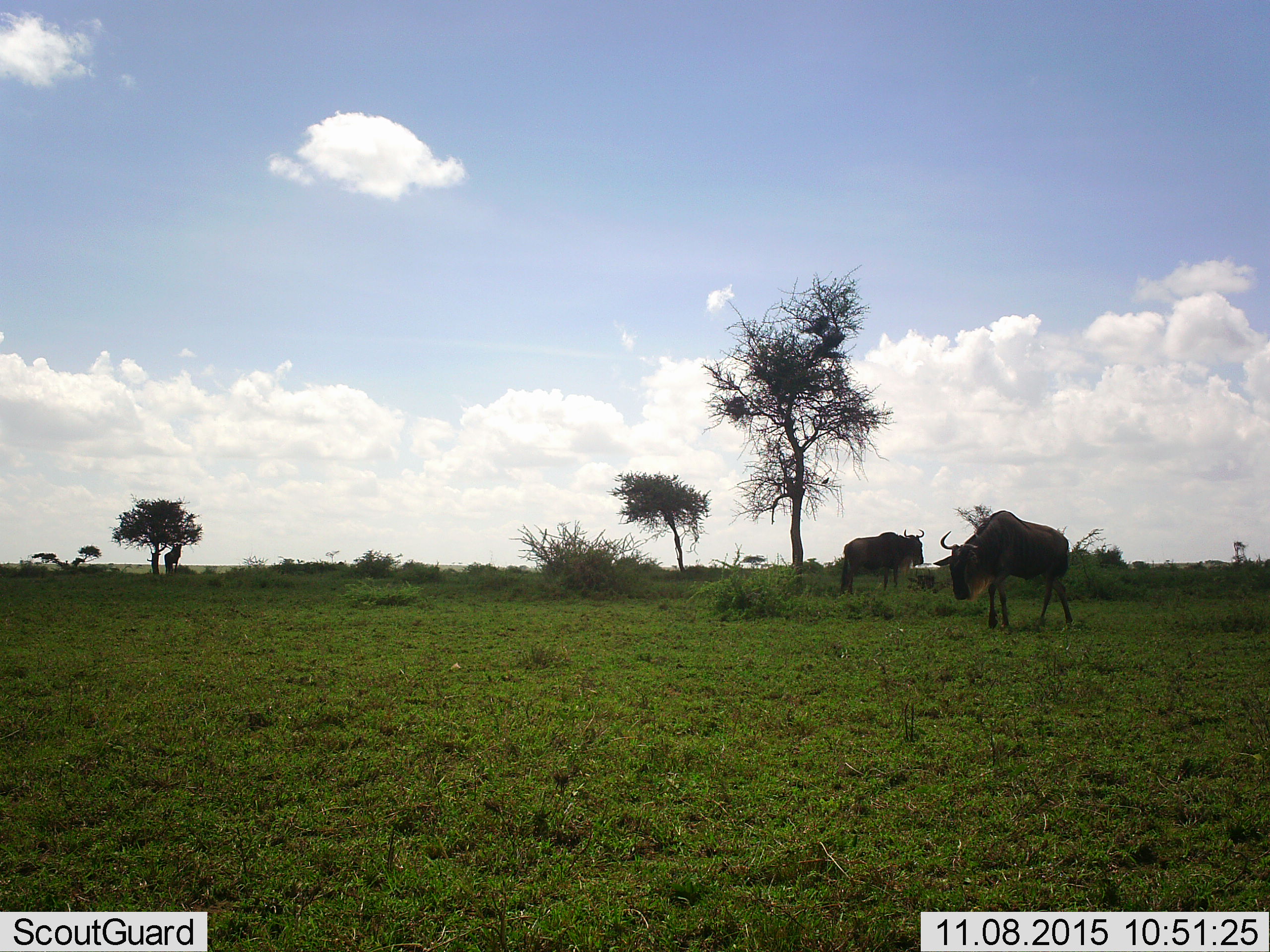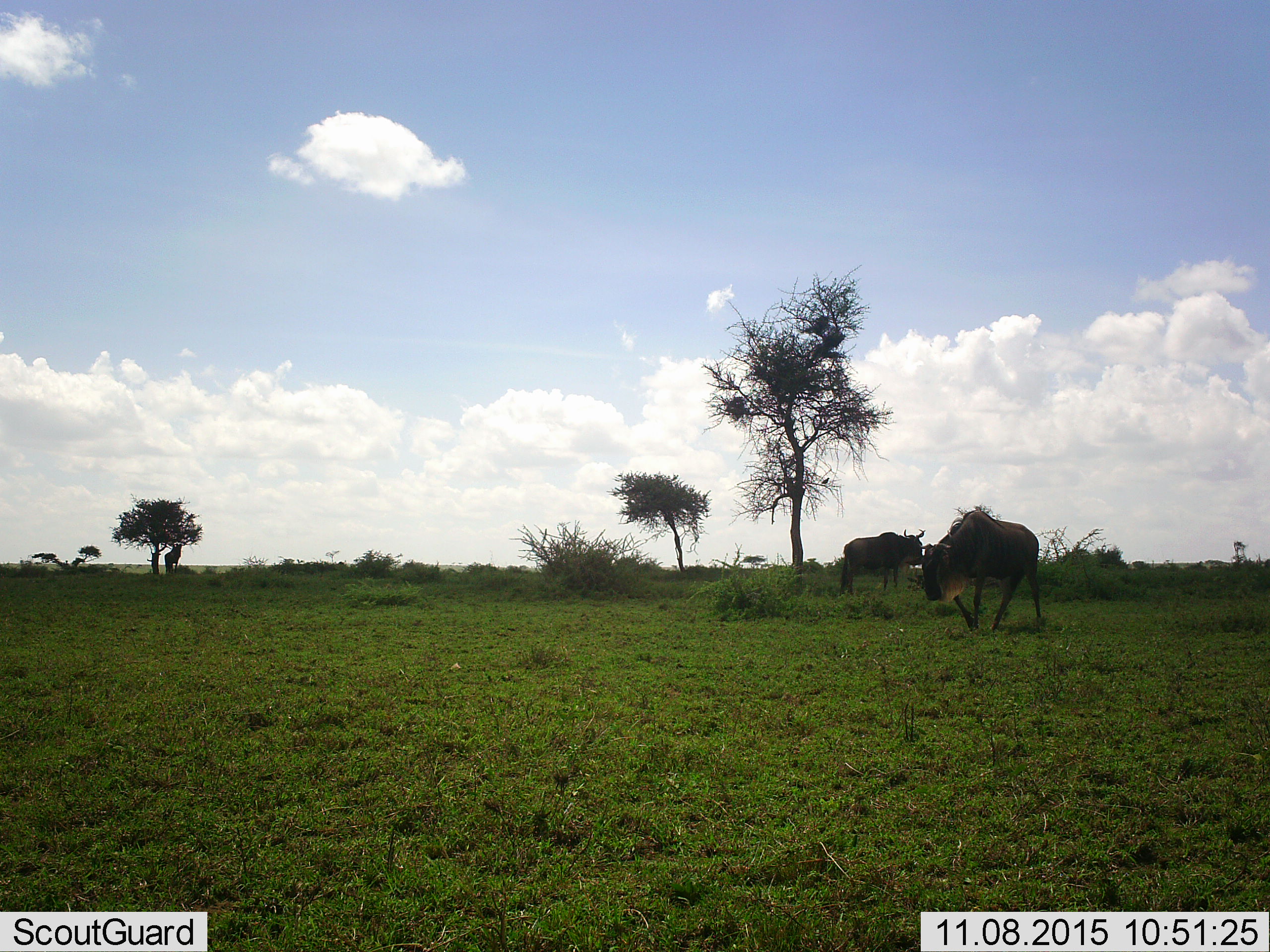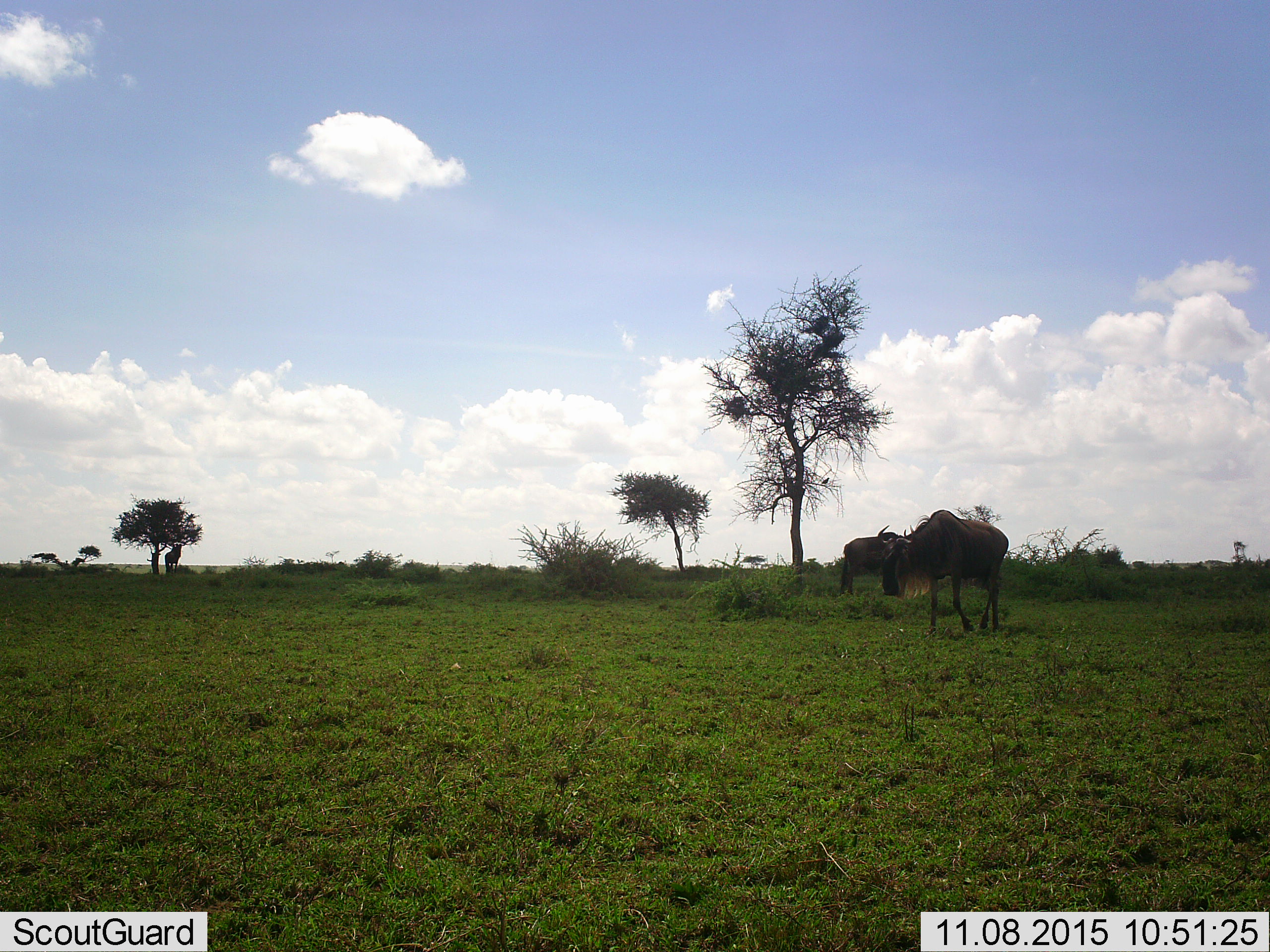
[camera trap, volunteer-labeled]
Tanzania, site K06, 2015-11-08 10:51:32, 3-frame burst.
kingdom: Animalia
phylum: Chordata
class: Mammalia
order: Artiodactyla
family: Bovidae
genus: Connochaetes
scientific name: Connochaetes taurinus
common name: blue wildebeest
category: wildebeest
Wildebeest (blue wildebeest) (Connochaetes taurinus), count 2. Behavior (volunteer vote fractions): standing 62%, resting 25%, moving 38%, interacting 0%. Young present (vote fraction): 0%. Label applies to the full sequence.